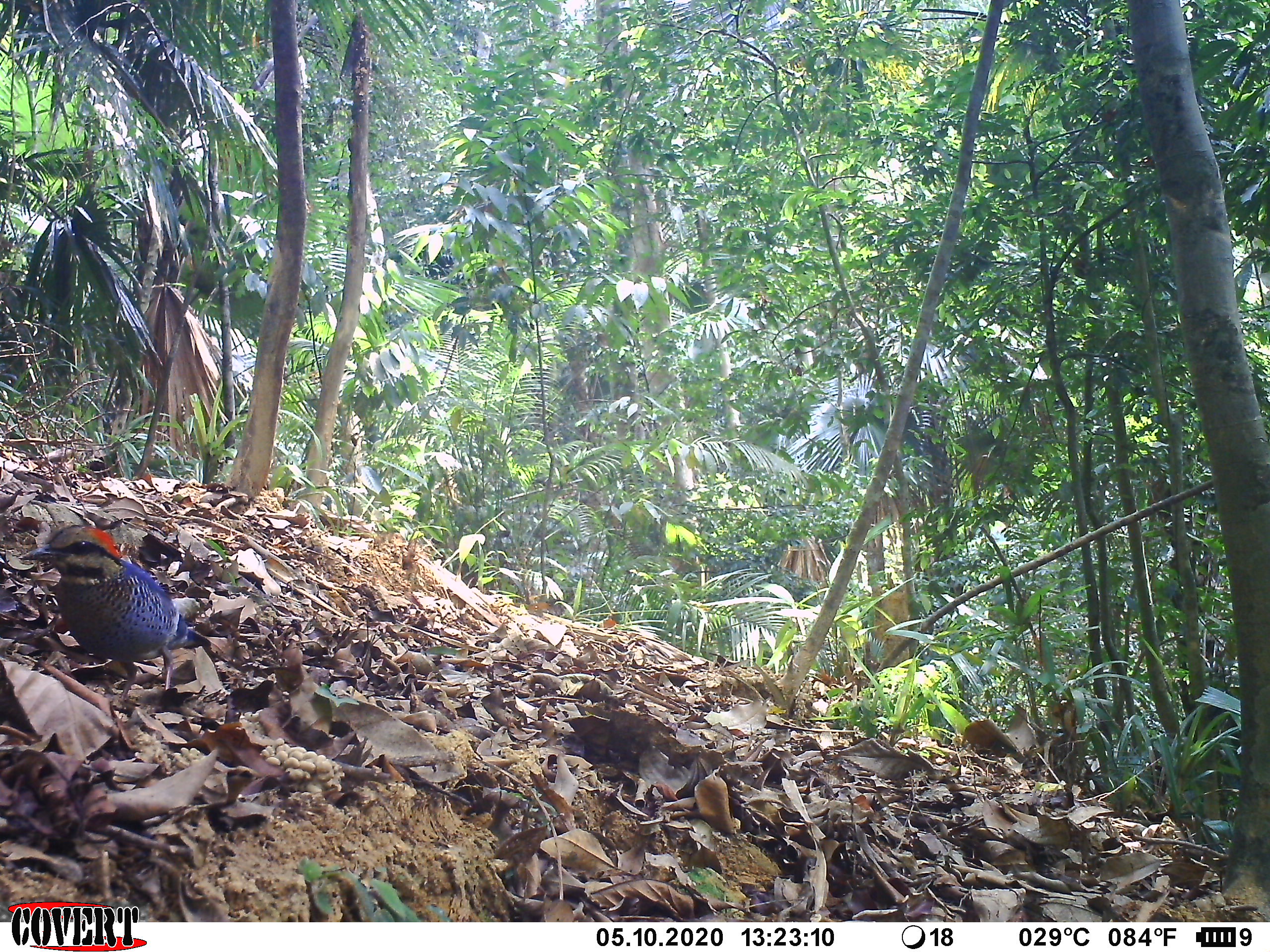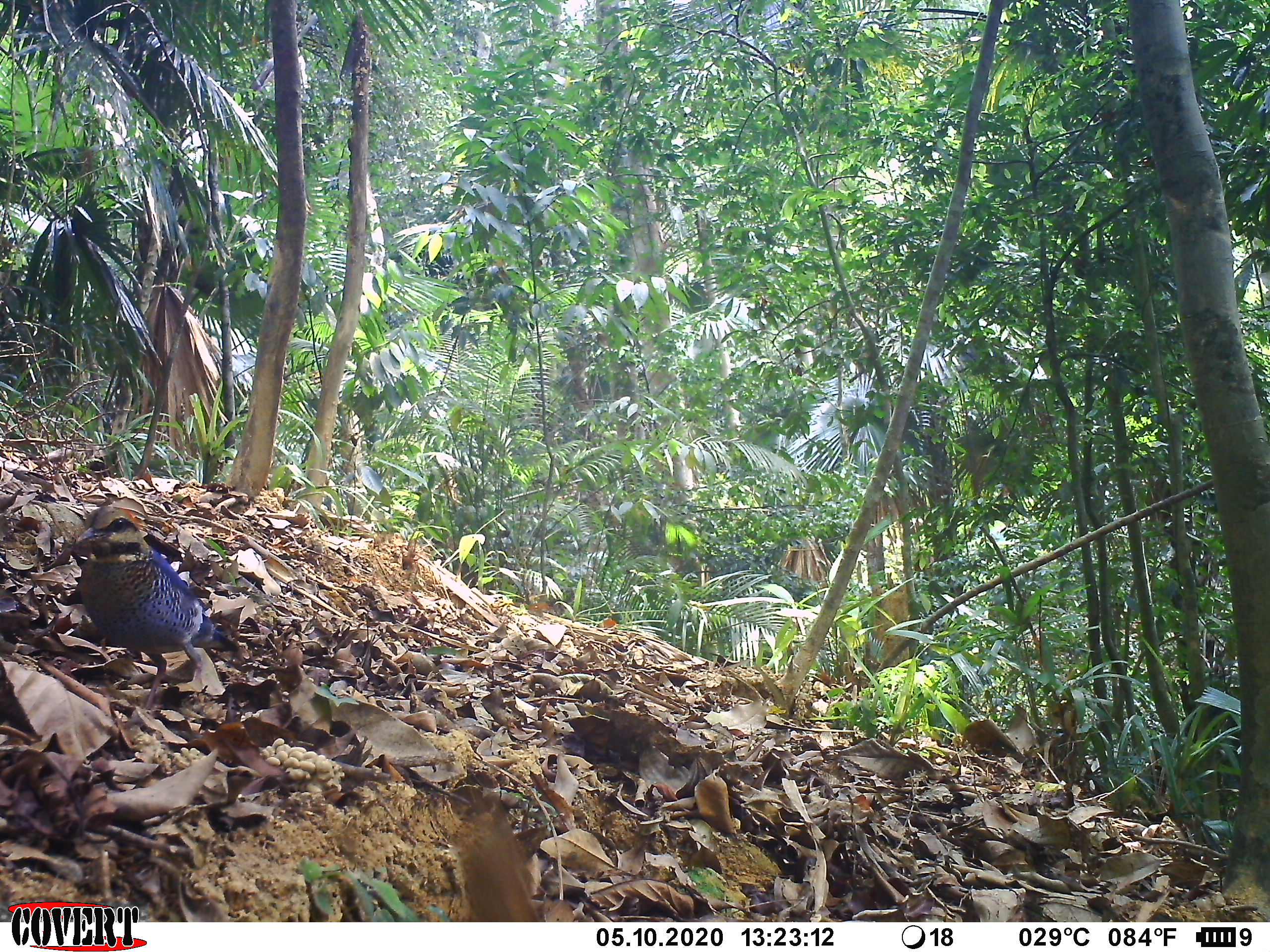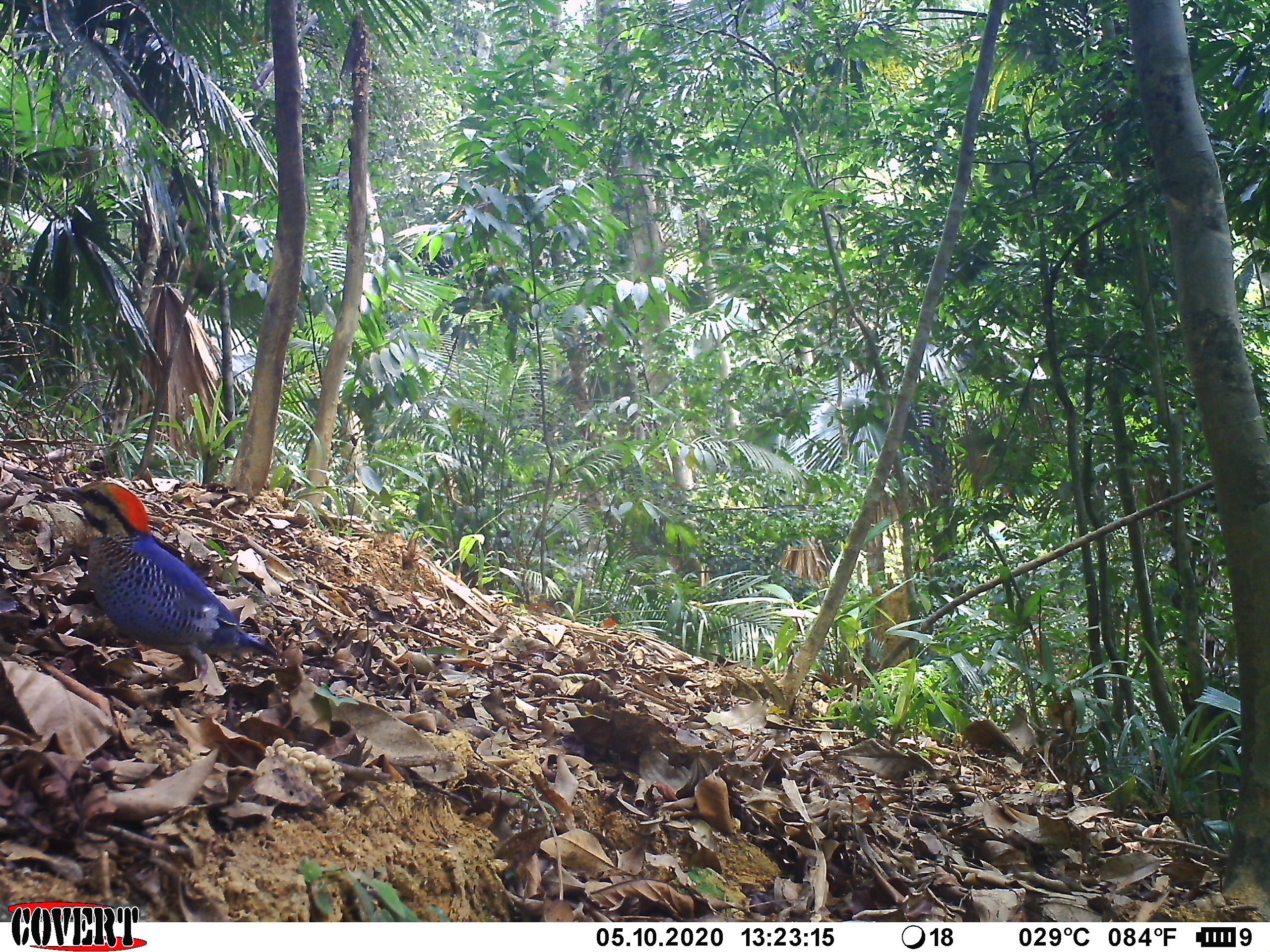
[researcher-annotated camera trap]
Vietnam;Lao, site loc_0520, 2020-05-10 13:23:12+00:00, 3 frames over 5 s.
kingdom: Animalia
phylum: Chordata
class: Aves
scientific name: Aves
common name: bird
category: unidentified bird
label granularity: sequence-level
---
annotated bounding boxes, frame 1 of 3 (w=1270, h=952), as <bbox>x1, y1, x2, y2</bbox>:
unidentified bird: <bbox>20, 524, 213, 701</bbox>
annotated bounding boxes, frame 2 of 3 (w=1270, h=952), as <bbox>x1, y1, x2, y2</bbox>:
unidentified bird: <bbox>63, 505, 241, 713</bbox>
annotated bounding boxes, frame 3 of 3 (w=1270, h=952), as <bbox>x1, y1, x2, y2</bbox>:
unidentified bird: <bbox>51, 478, 276, 691</bbox>